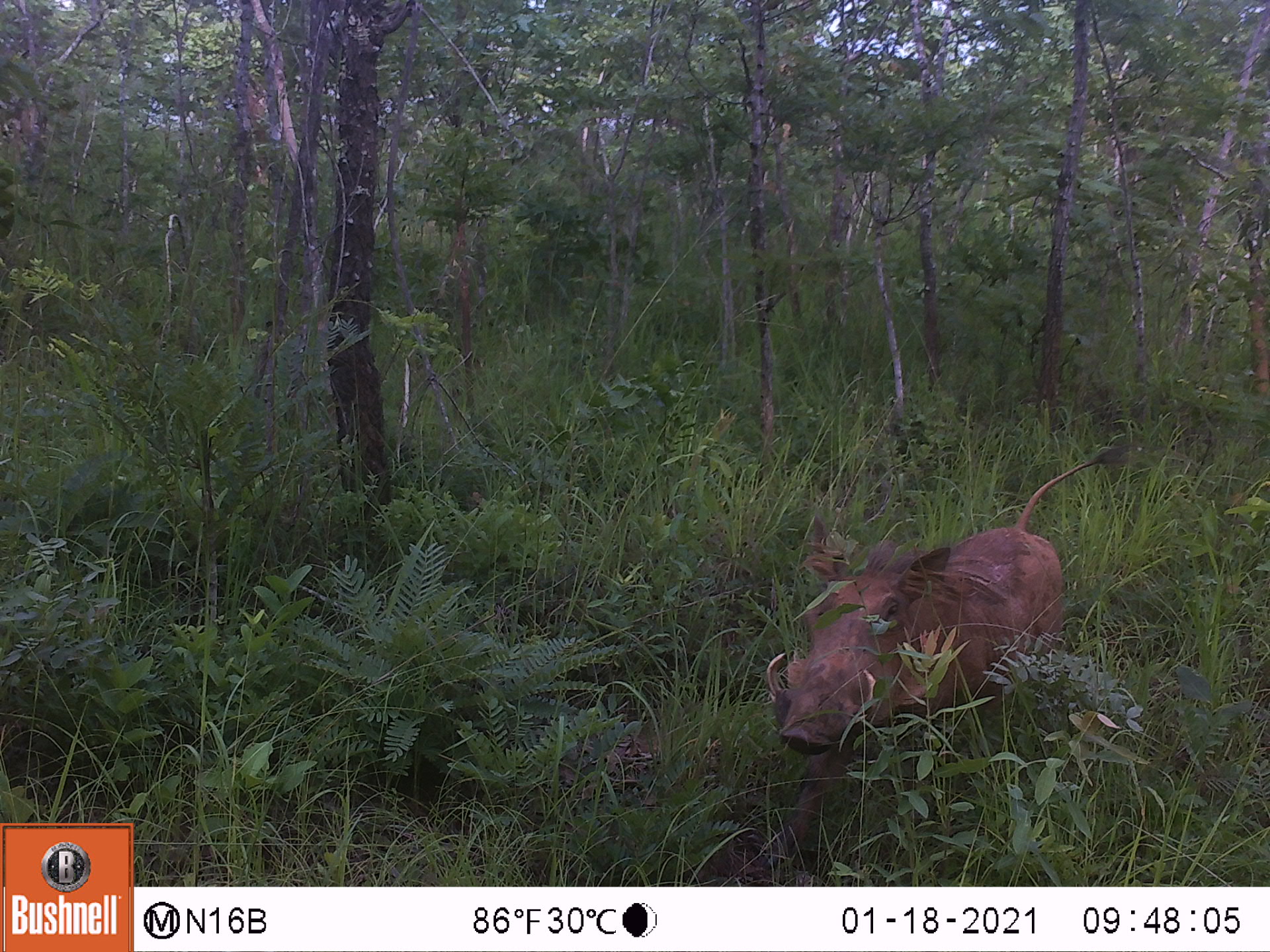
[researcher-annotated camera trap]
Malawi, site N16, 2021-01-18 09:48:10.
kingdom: Animalia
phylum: Chordata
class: Mammalia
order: Artiodactyla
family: Suidae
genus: Phacochoerus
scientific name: Phacochoerus africanus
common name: common warthog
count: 1